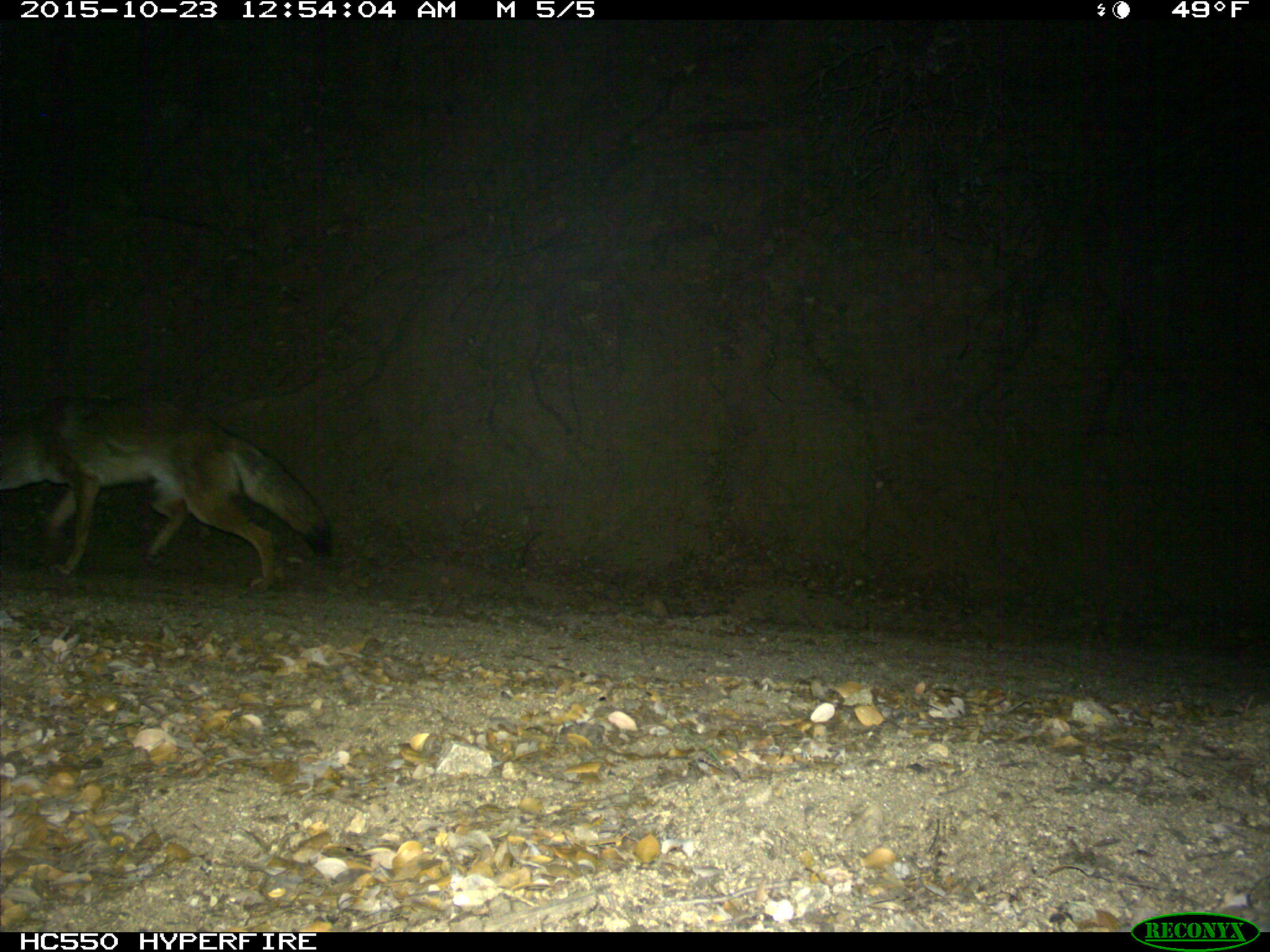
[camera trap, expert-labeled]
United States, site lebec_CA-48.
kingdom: Animalia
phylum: Chordata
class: Mammalia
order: Carnivora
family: Canidae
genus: Canis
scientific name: Canis latrans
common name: coyote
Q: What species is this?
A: Canis latrans (coyote).